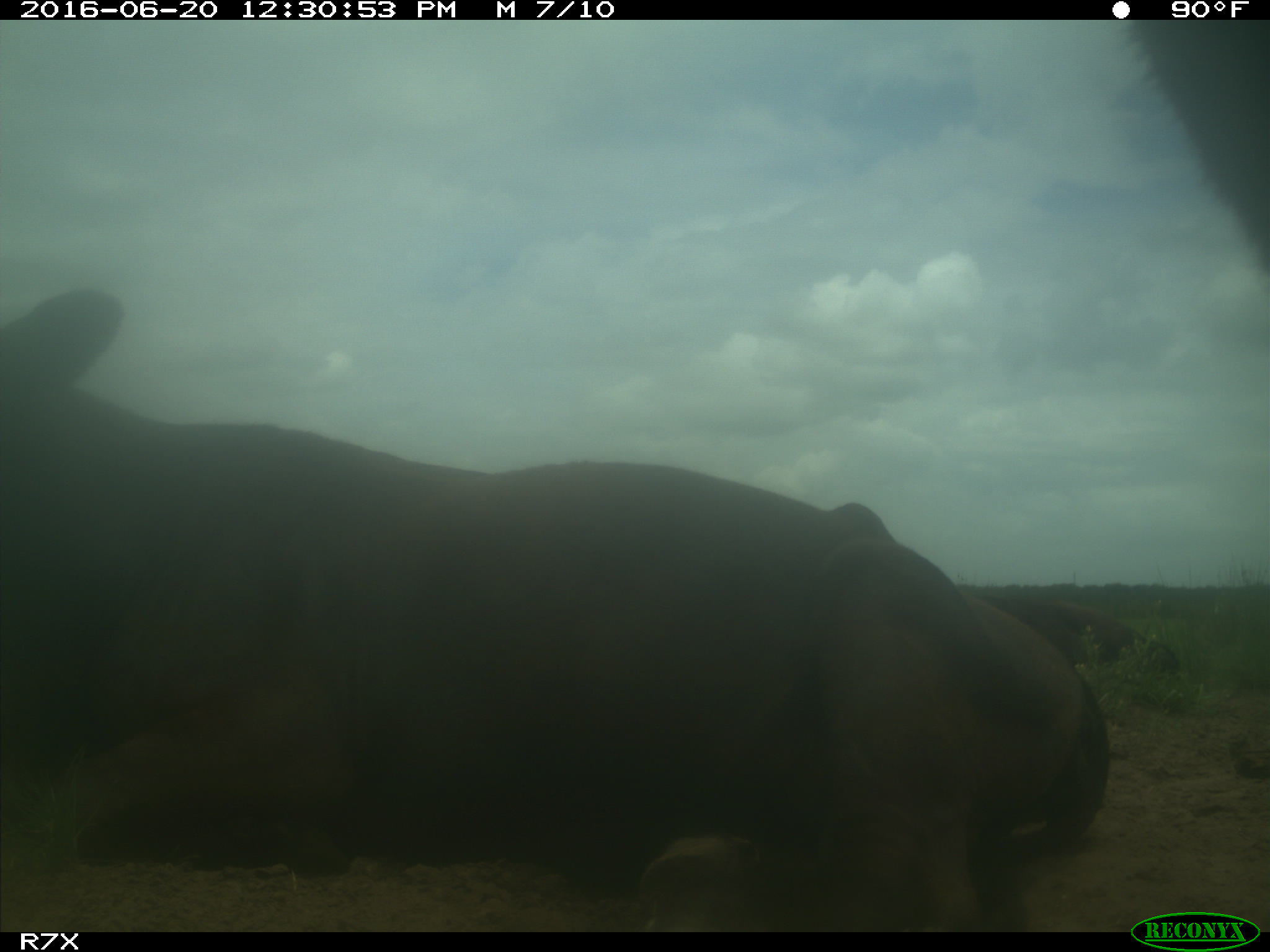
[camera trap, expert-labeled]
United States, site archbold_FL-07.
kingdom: Animalia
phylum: Chordata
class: Mammalia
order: Artiodactyla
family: Bovidae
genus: Bos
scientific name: Bos taurus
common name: domestic cow